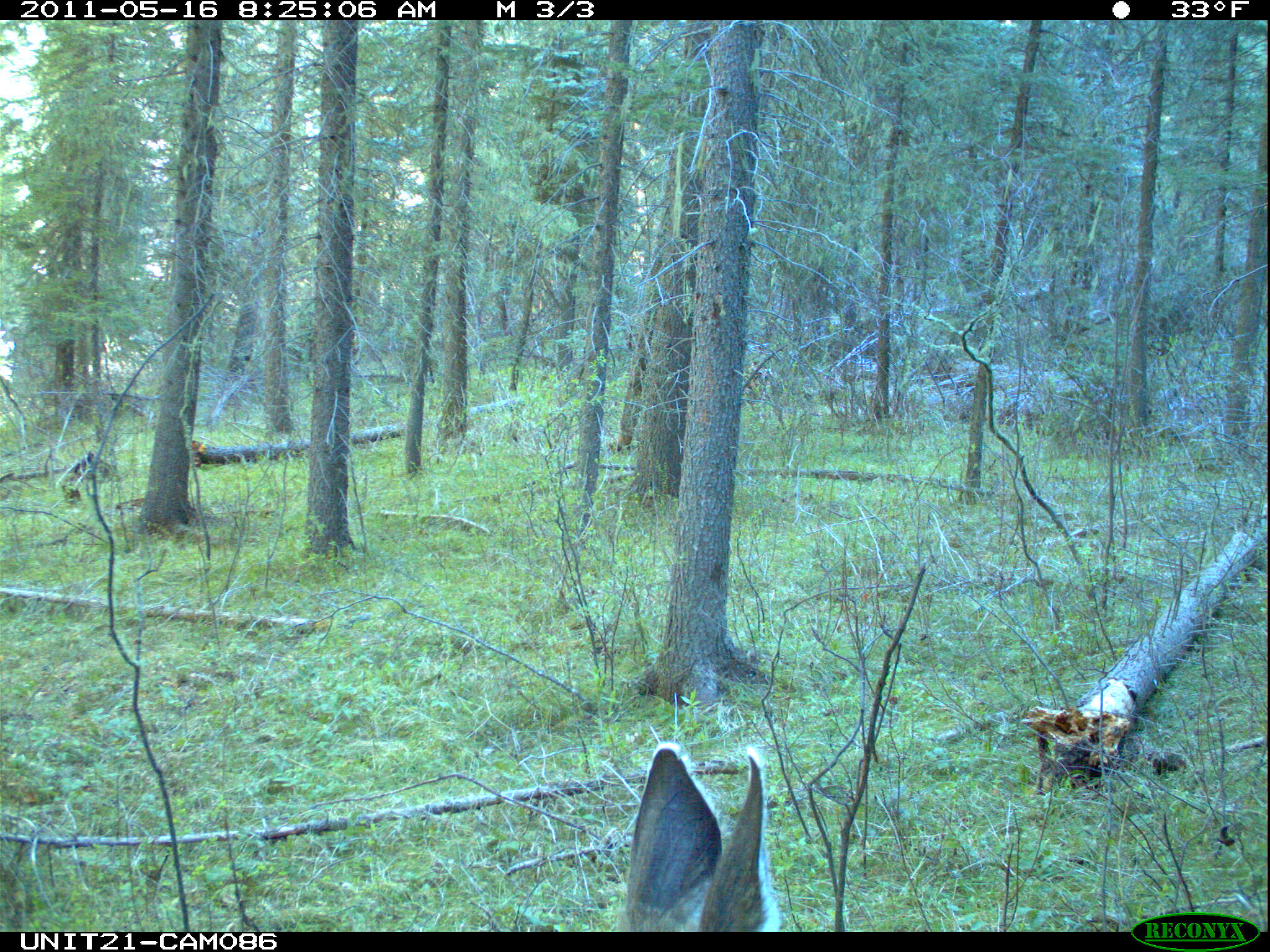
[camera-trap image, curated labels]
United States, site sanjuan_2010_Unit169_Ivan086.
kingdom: Animalia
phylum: Chordata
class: Mammalia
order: Artiodactyla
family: Cervidae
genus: Odocoileus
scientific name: Odocoileus hemionus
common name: mule deer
Odocoileus hemionus (mule deer).